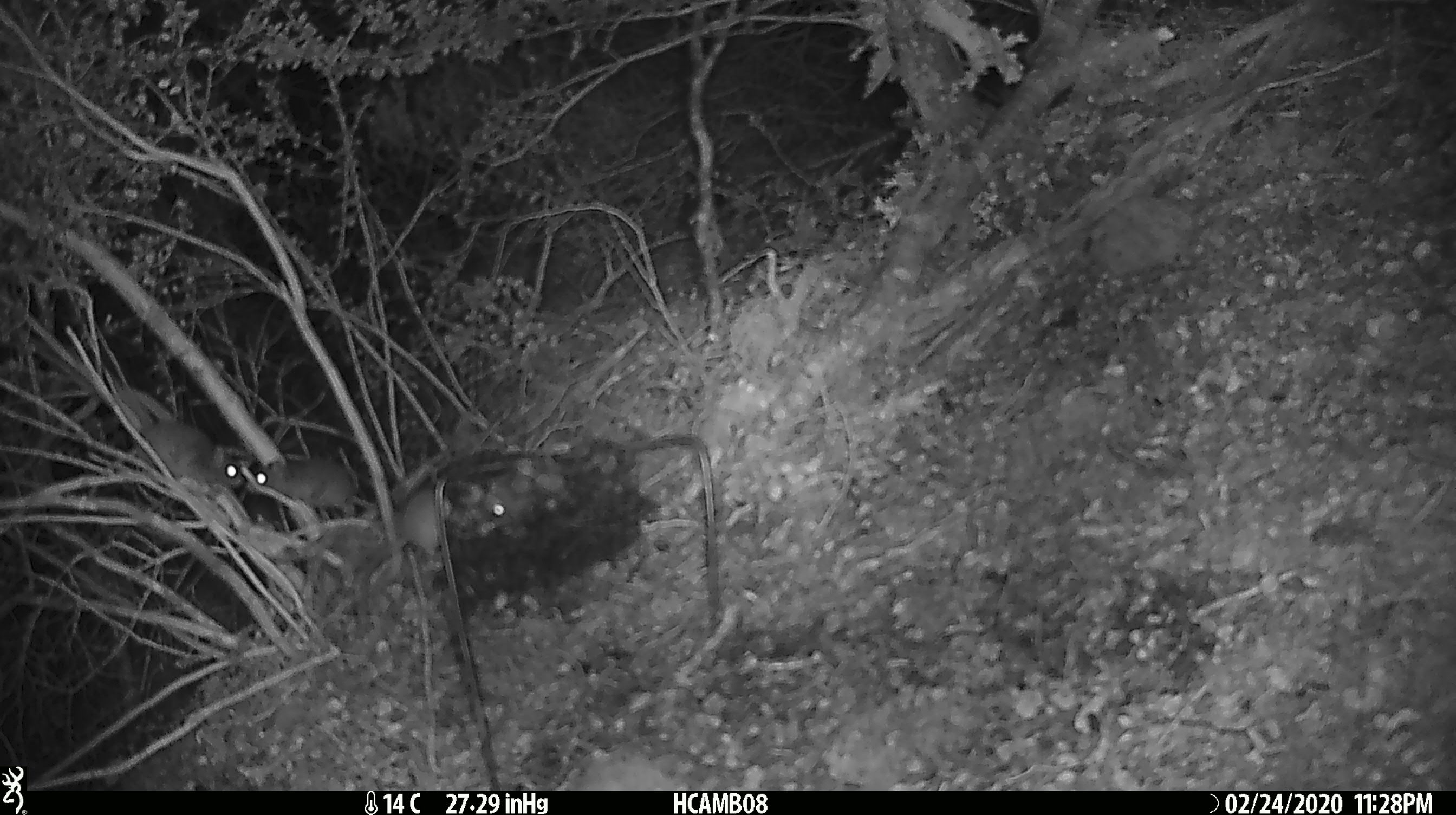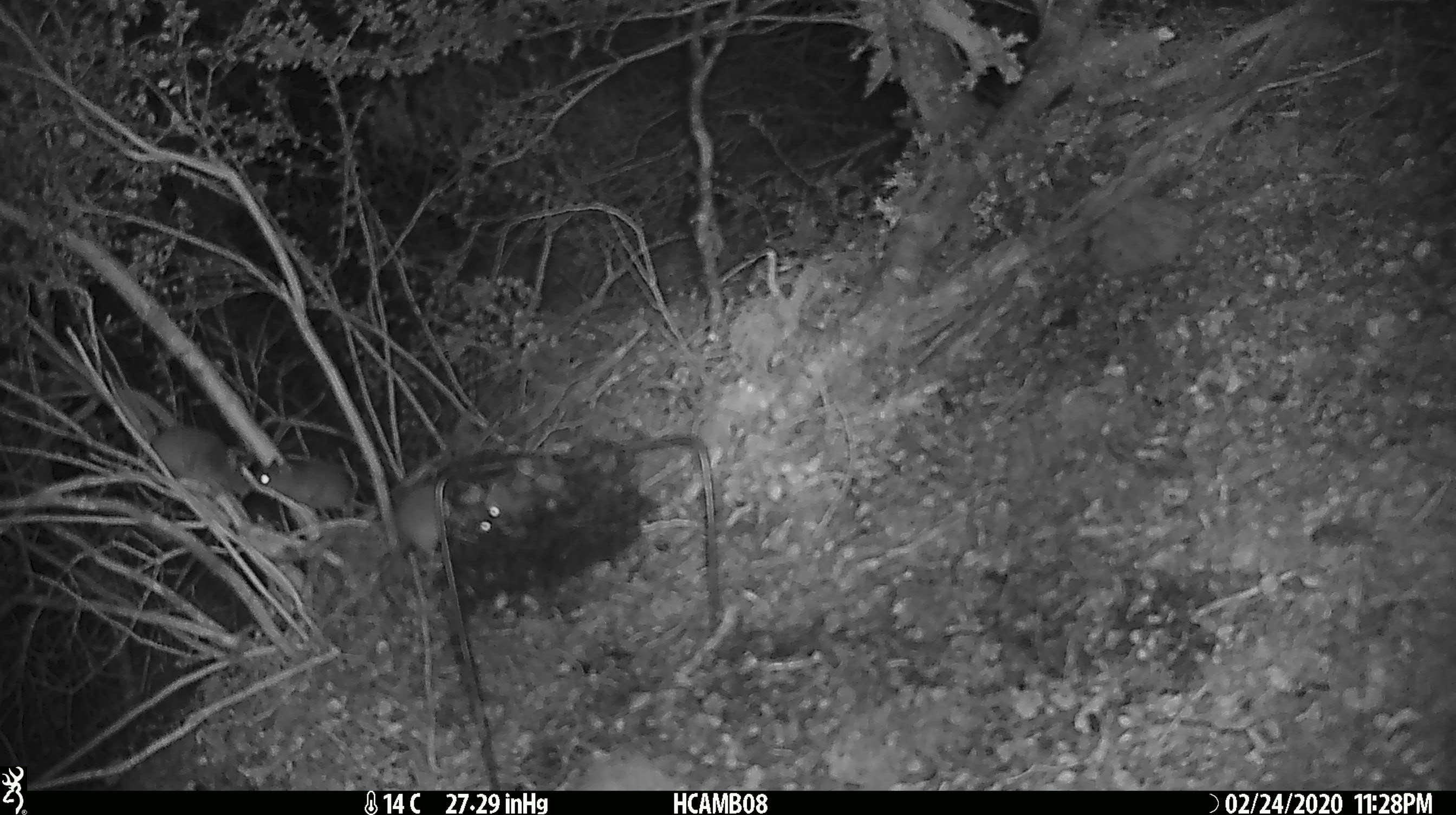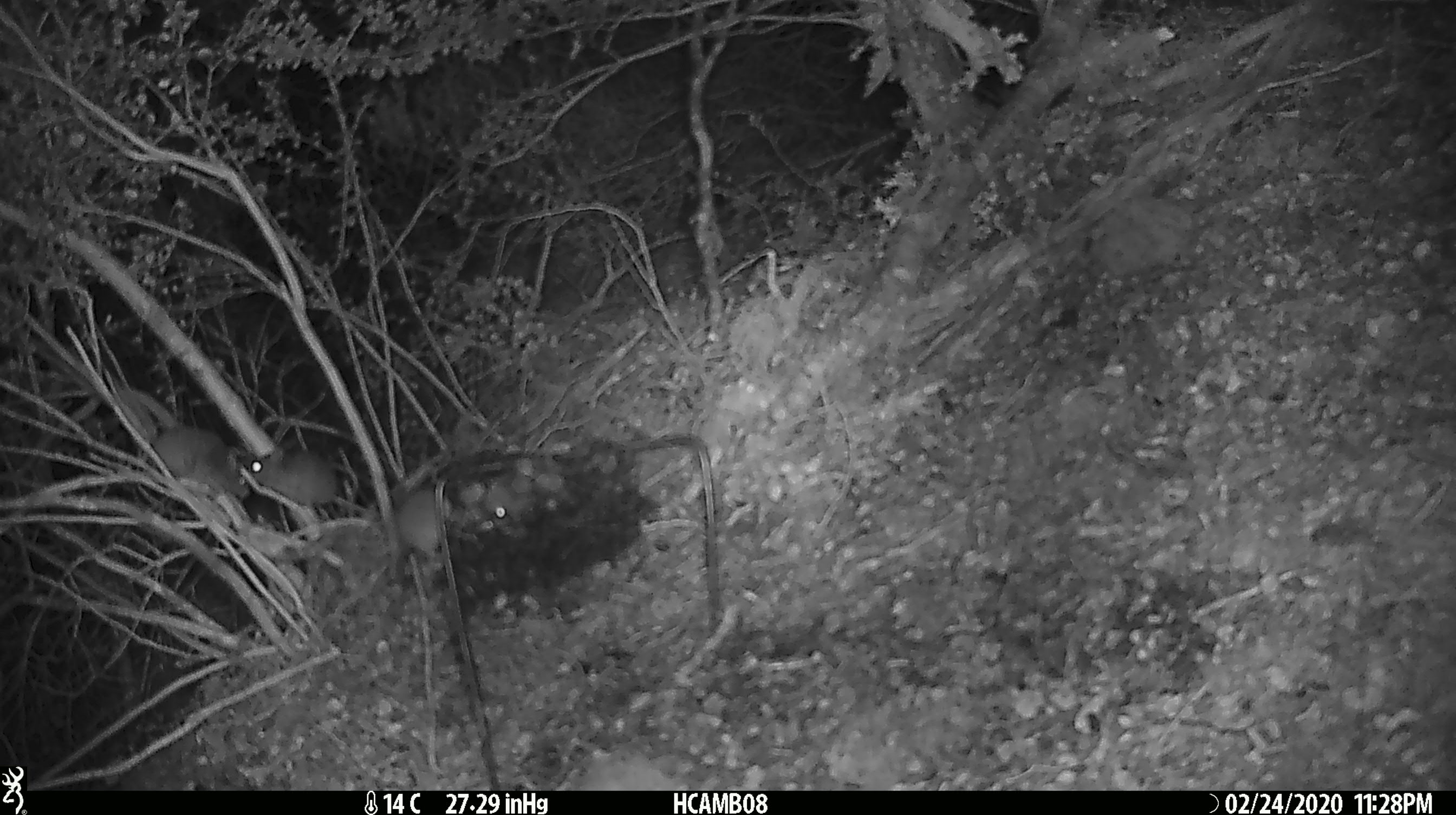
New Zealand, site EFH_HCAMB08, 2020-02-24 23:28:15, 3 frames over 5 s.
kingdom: Animalia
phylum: Chordata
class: Mammalia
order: Rodentia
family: Muridae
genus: Mus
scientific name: Mus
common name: mouse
Mouse (Mus).